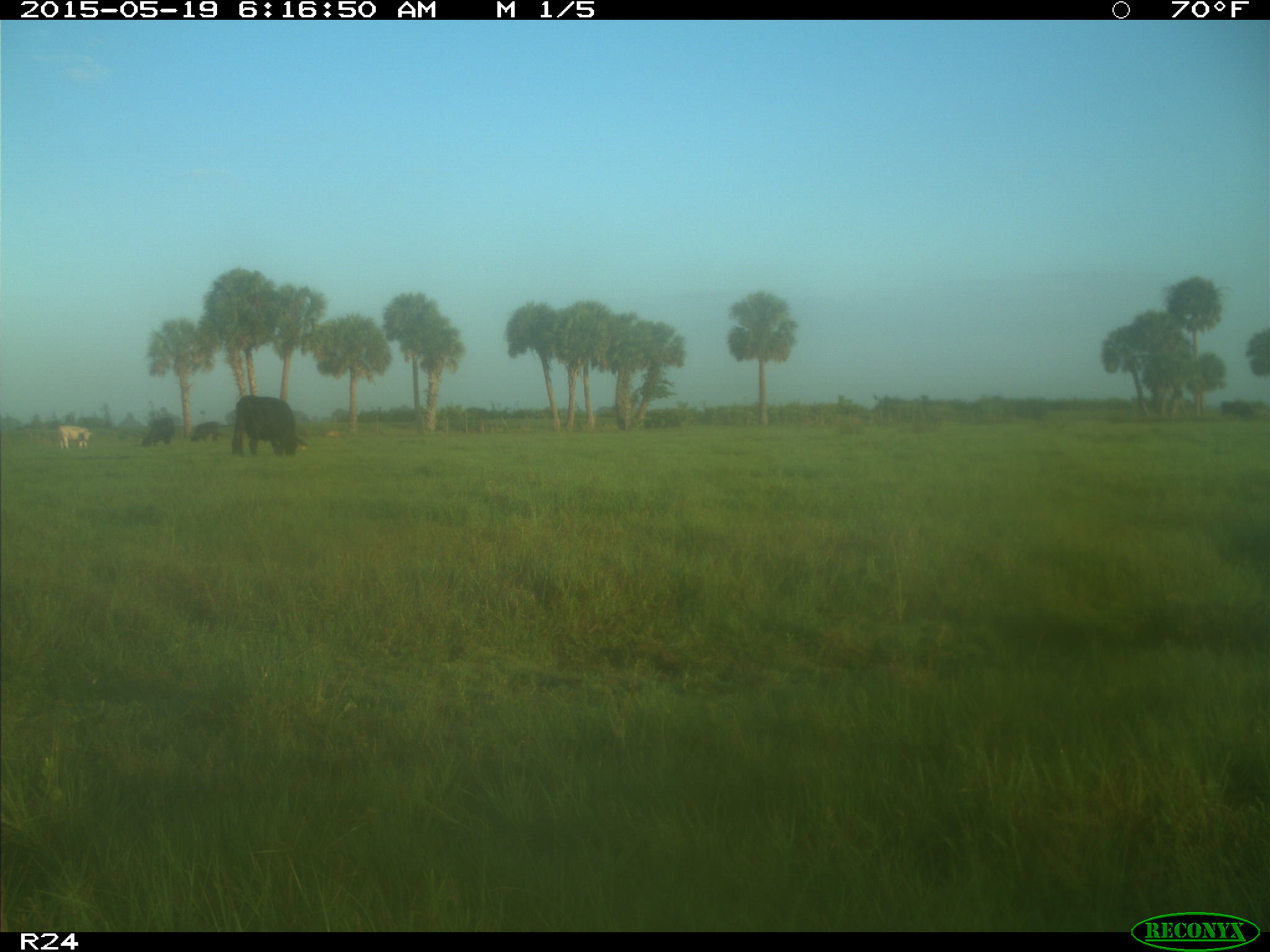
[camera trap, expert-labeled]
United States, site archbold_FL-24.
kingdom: Animalia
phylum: Chordata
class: Mammalia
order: Artiodactyla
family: Bovidae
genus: Bos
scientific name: Bos taurus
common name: domestic cow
Bos taurus (domestic cow).